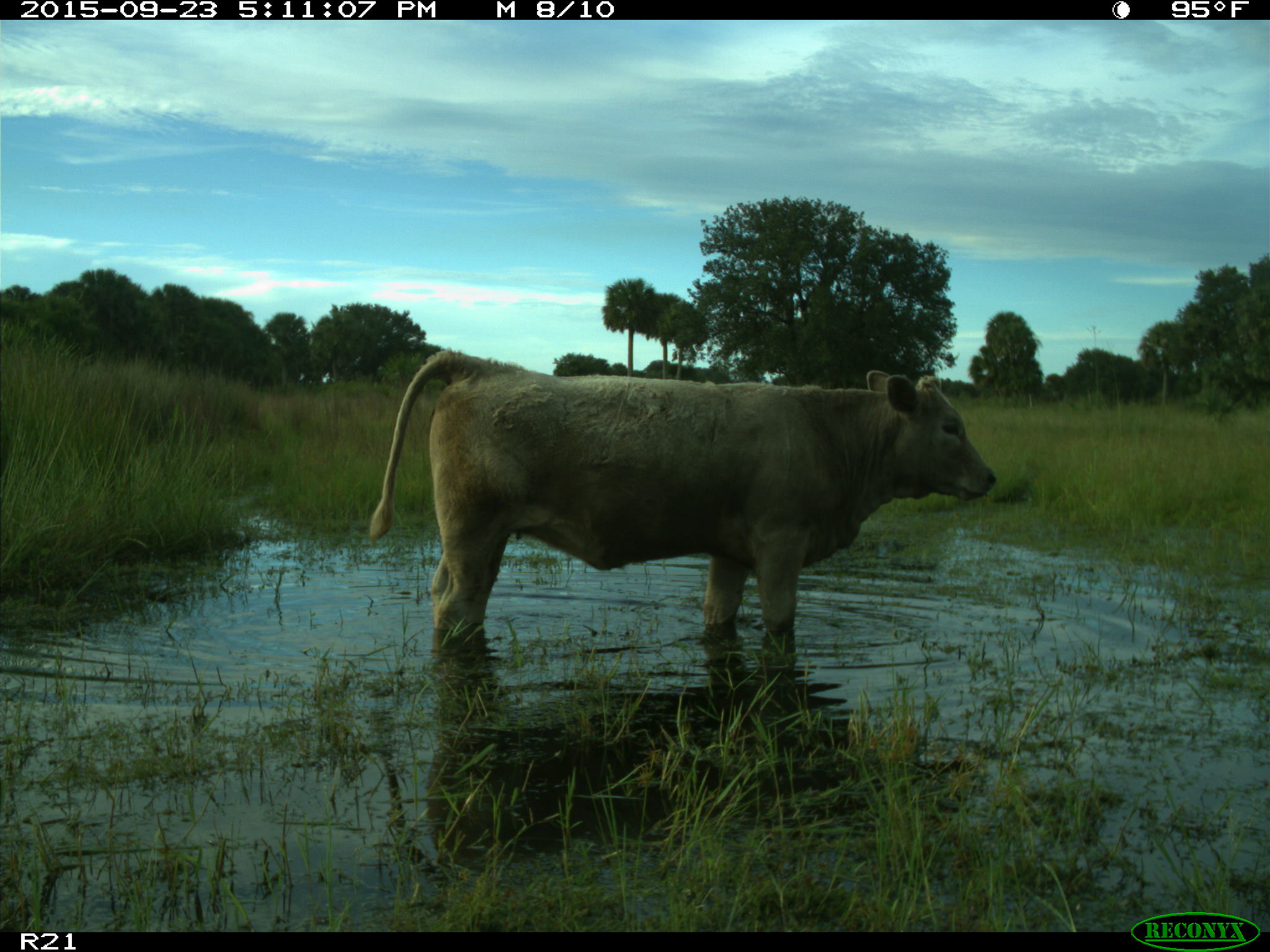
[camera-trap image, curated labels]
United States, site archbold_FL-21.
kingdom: Animalia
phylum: Chordata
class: Mammalia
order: Artiodactyla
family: Bovidae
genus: Bos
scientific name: Bos taurus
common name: domestic cow